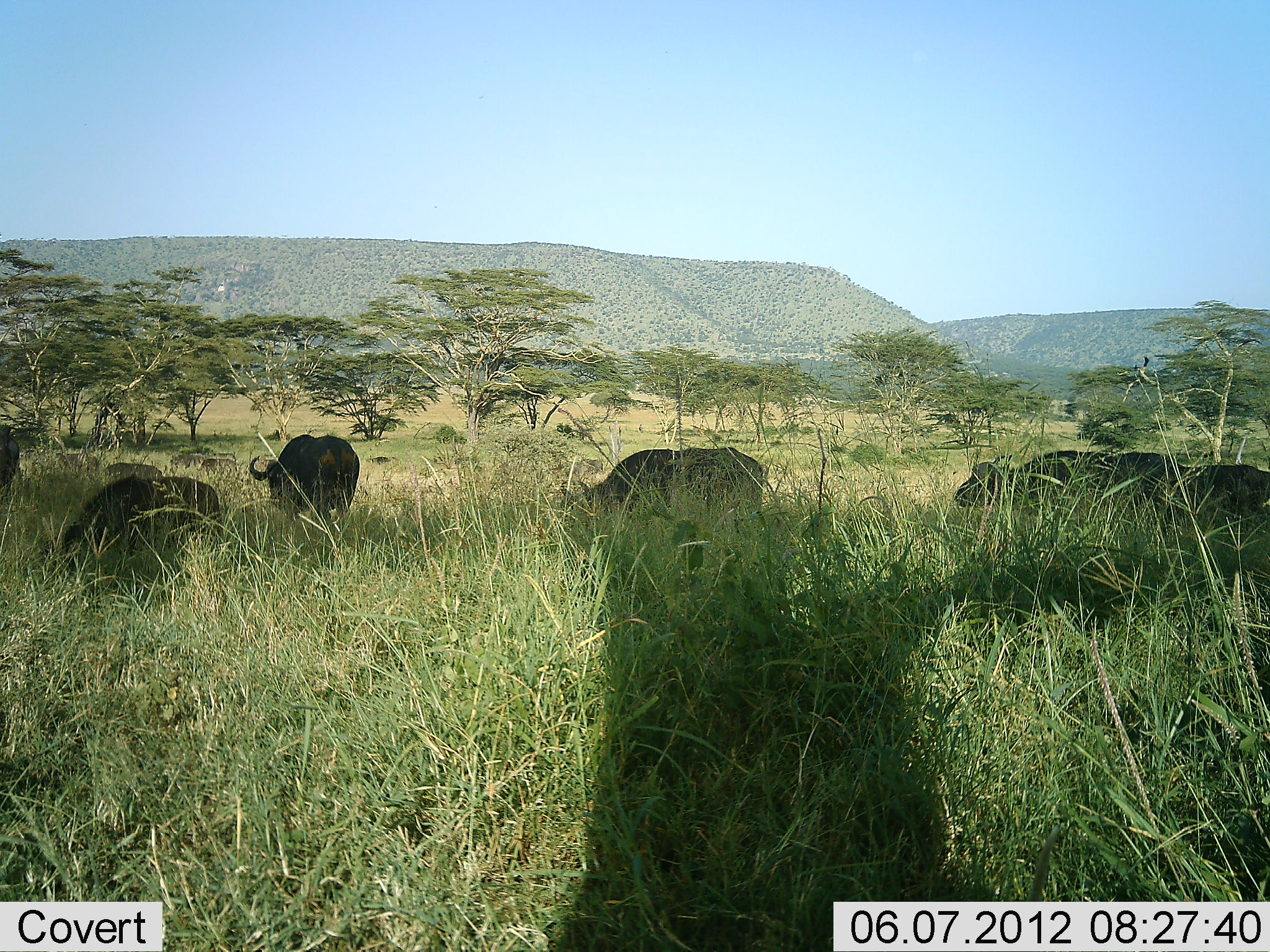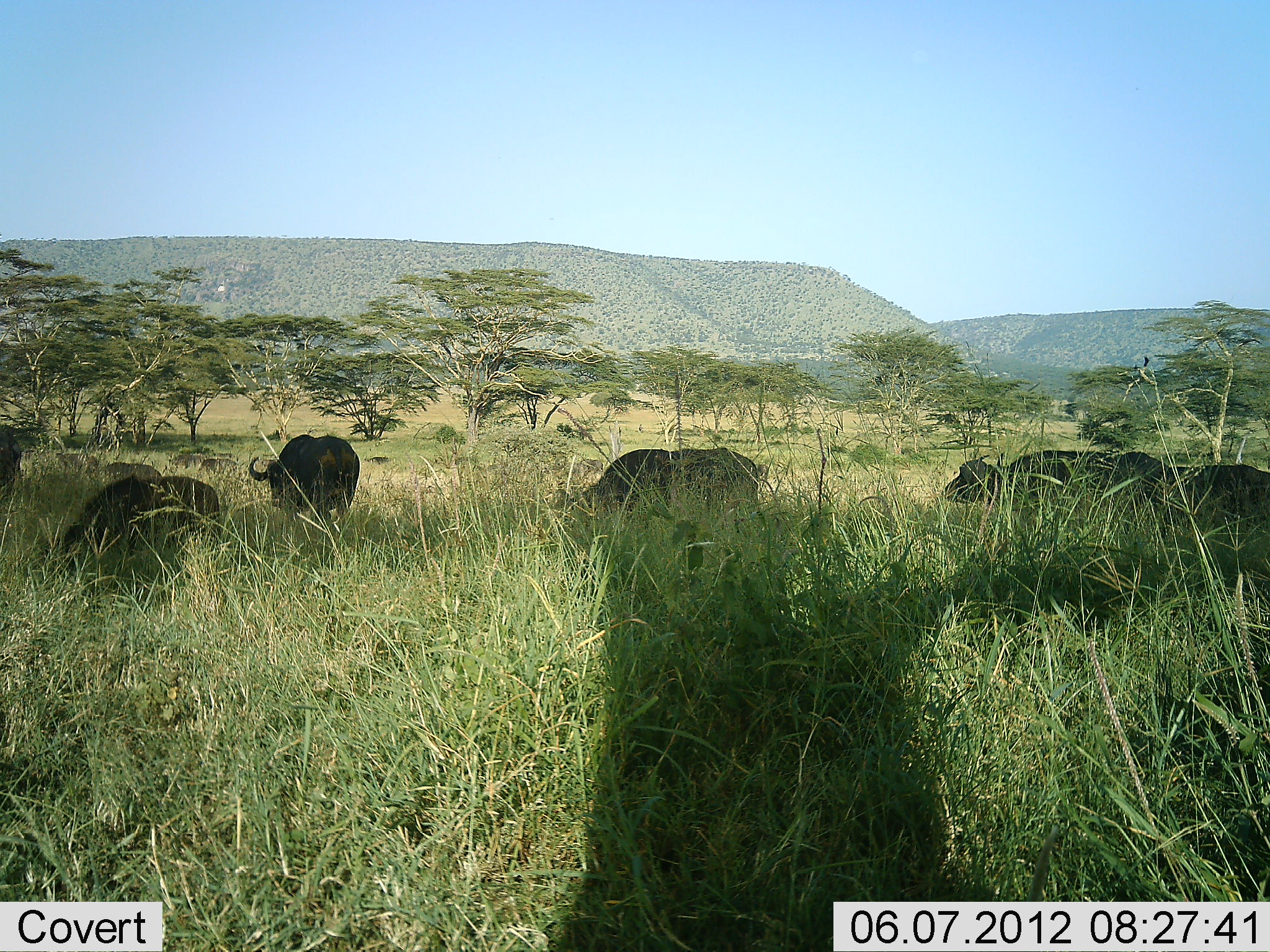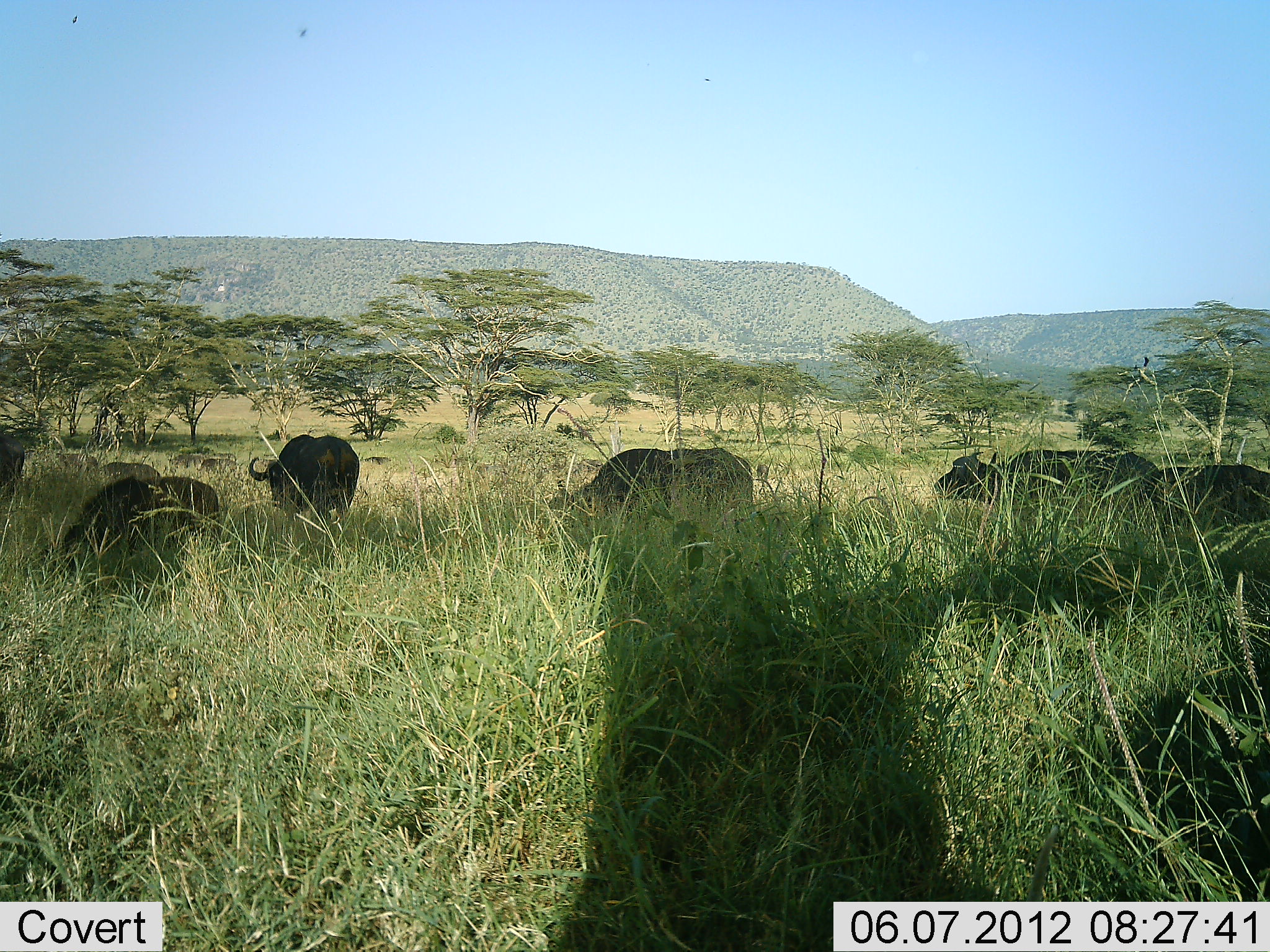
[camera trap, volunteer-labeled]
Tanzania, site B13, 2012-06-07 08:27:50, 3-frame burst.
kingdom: Animalia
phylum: Chordata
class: Mammalia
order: Artiodactyla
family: Bovidae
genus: Syncerus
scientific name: Syncerus caffer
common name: cape buffalo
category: buffalo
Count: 8.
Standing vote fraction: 40%.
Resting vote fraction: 0%.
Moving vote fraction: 50%.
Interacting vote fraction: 0%.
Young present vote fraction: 0%.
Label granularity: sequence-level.